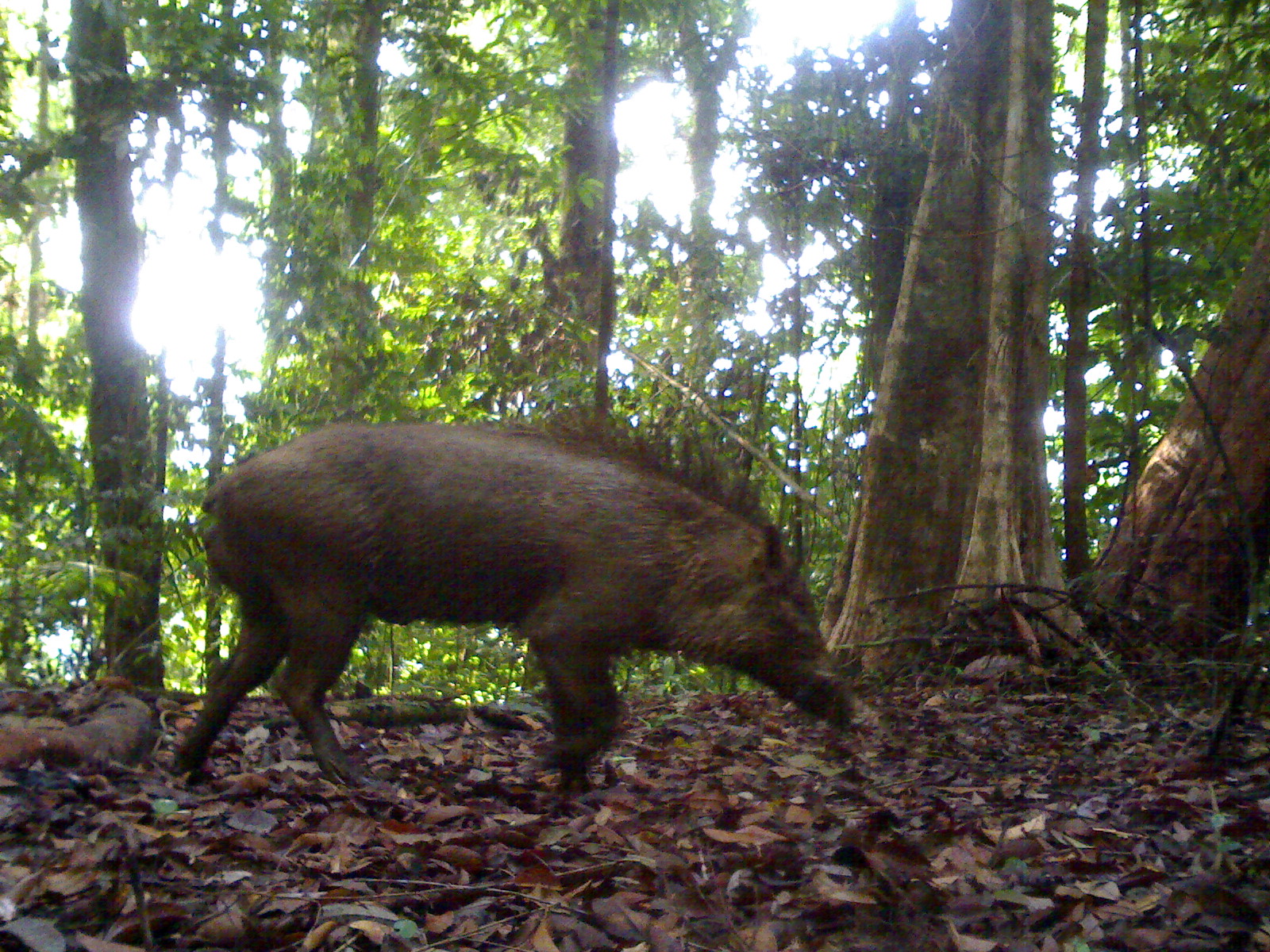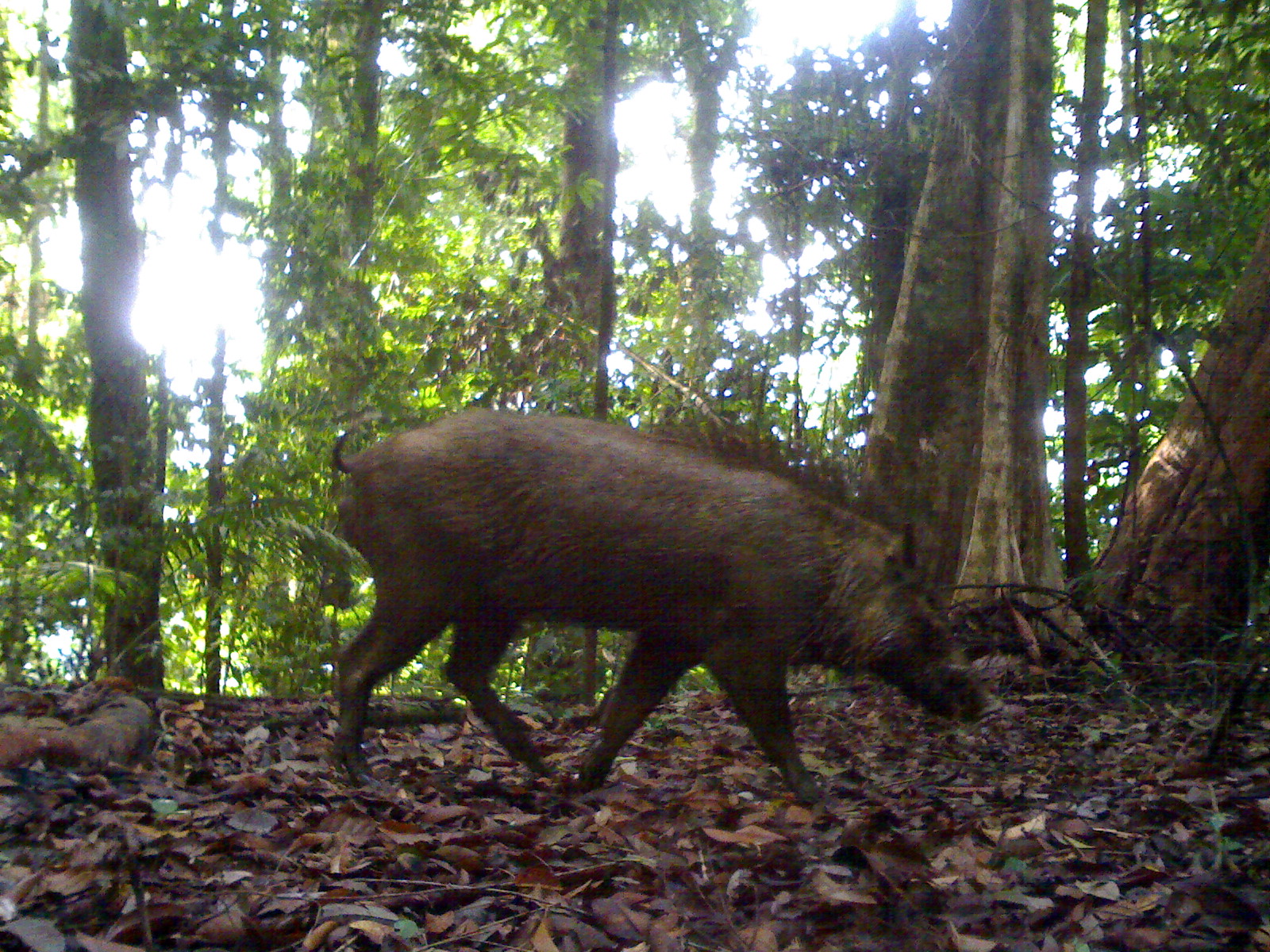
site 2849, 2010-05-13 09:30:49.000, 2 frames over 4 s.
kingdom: Animalia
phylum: Chordata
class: Mammalia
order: Artiodactyla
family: Suidae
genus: Sus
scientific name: Sus scrofa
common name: wild boar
Sus scrofa (wild boar), count 1, sex male.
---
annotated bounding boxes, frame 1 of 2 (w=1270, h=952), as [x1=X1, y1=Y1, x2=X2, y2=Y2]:
sus scrofa: [x1=167, y1=413, x2=852, y2=783]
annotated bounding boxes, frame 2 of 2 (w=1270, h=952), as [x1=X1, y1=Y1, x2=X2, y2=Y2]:
sus scrofa: [x1=330, y1=405, x2=995, y2=807]